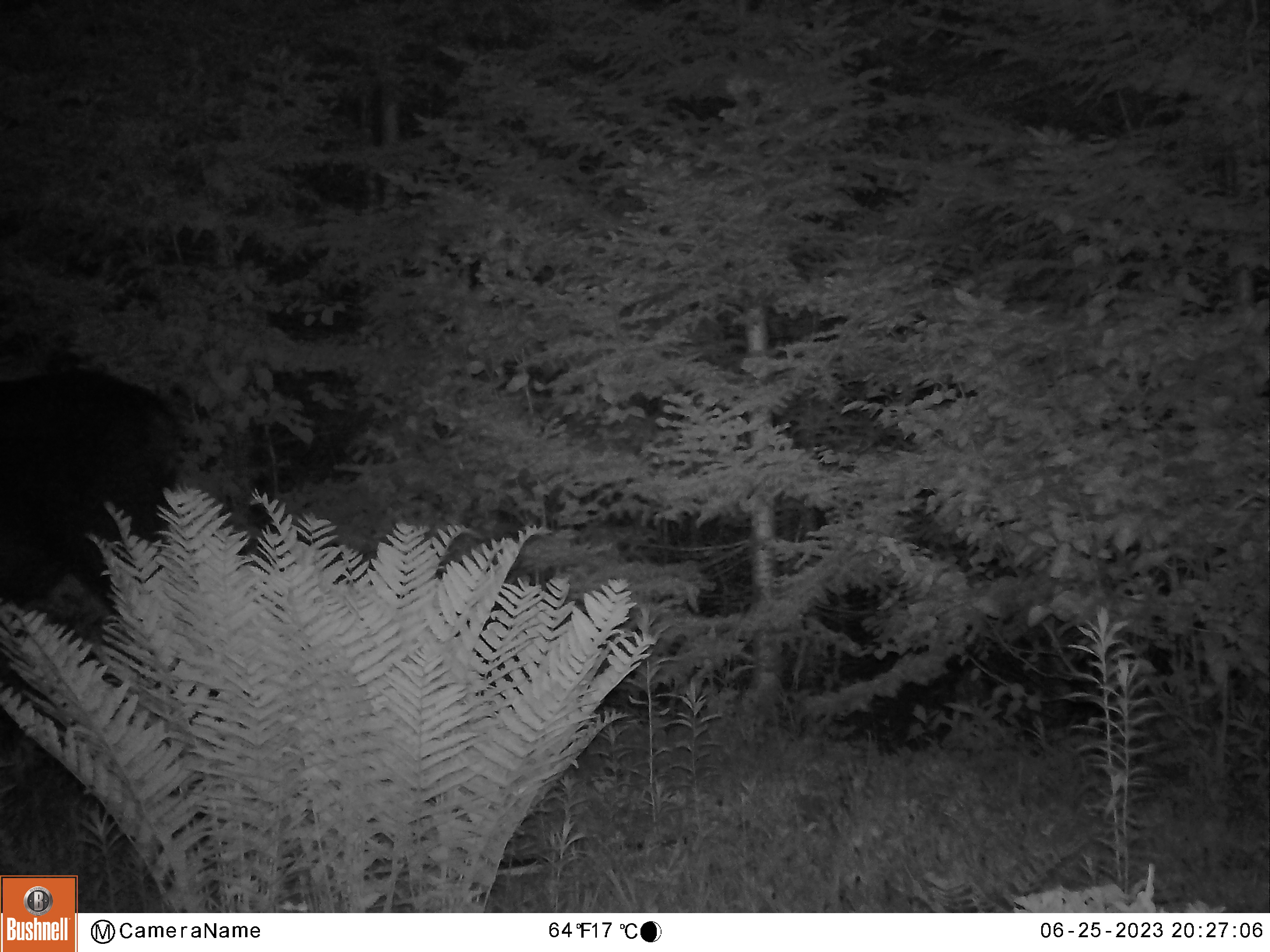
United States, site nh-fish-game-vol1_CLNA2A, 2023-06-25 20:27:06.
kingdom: Animalia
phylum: Chordata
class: Mammalia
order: Artiodactyla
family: Cervidae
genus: Alces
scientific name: Alces alces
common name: moose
Moose (Alces alces).